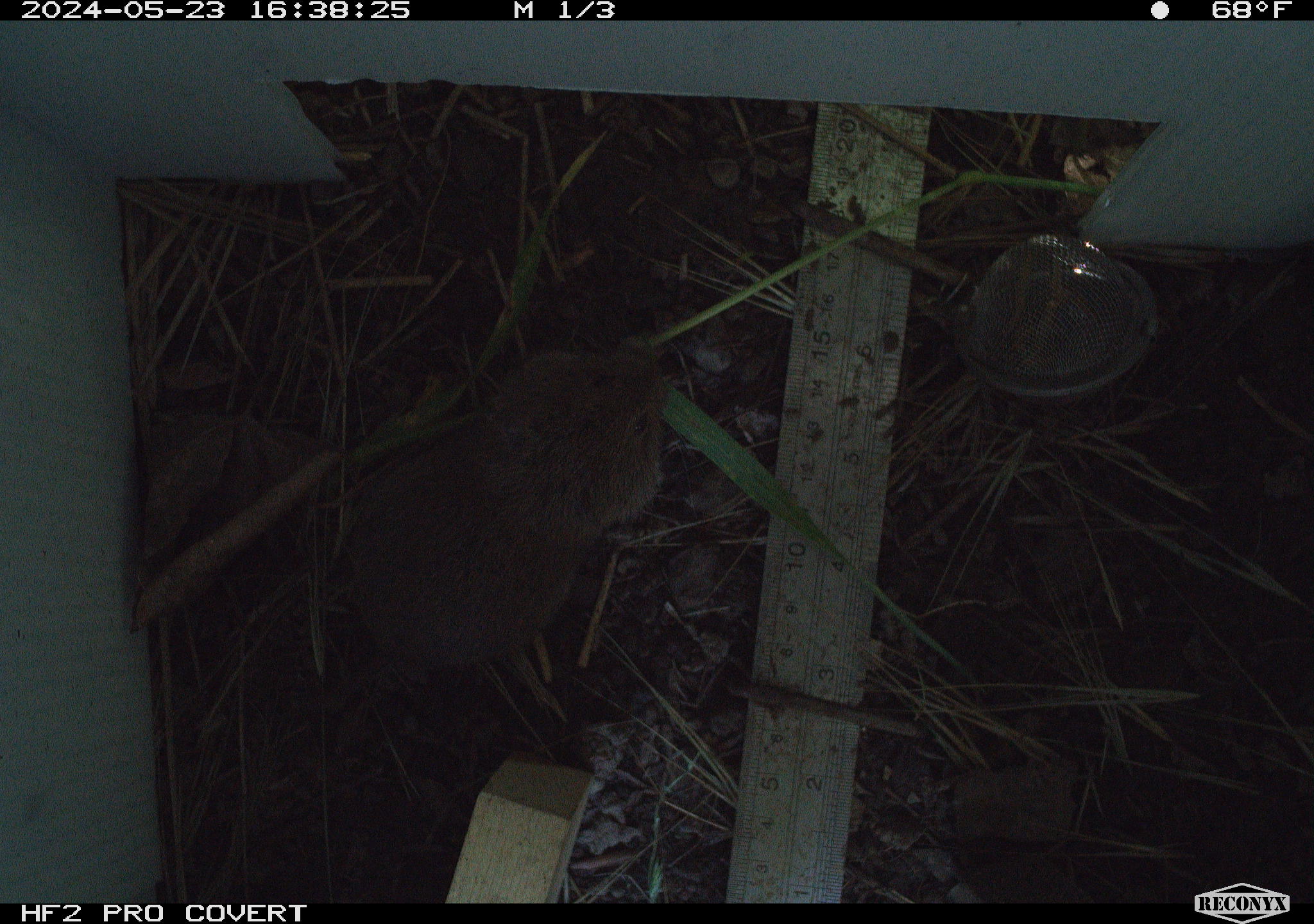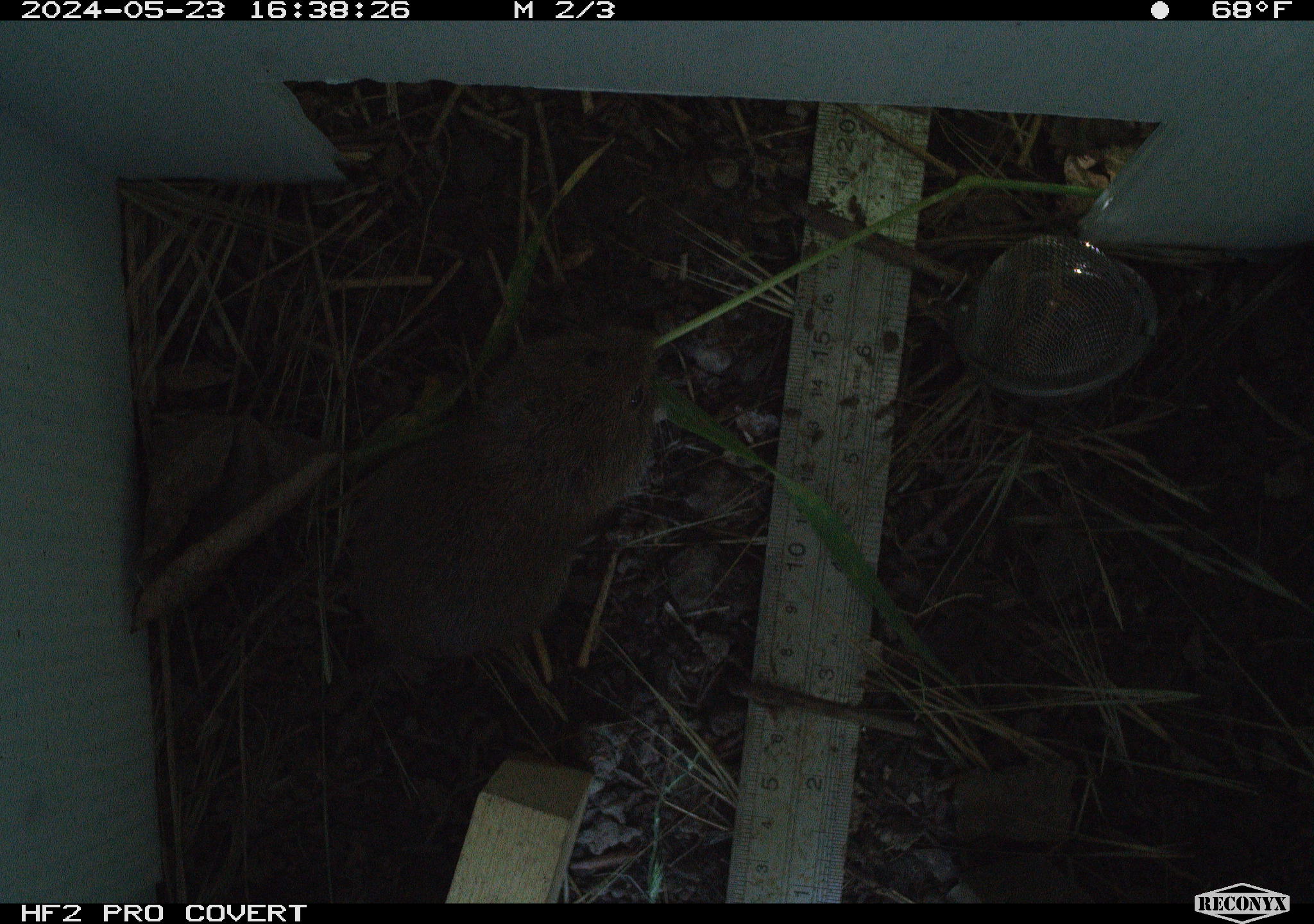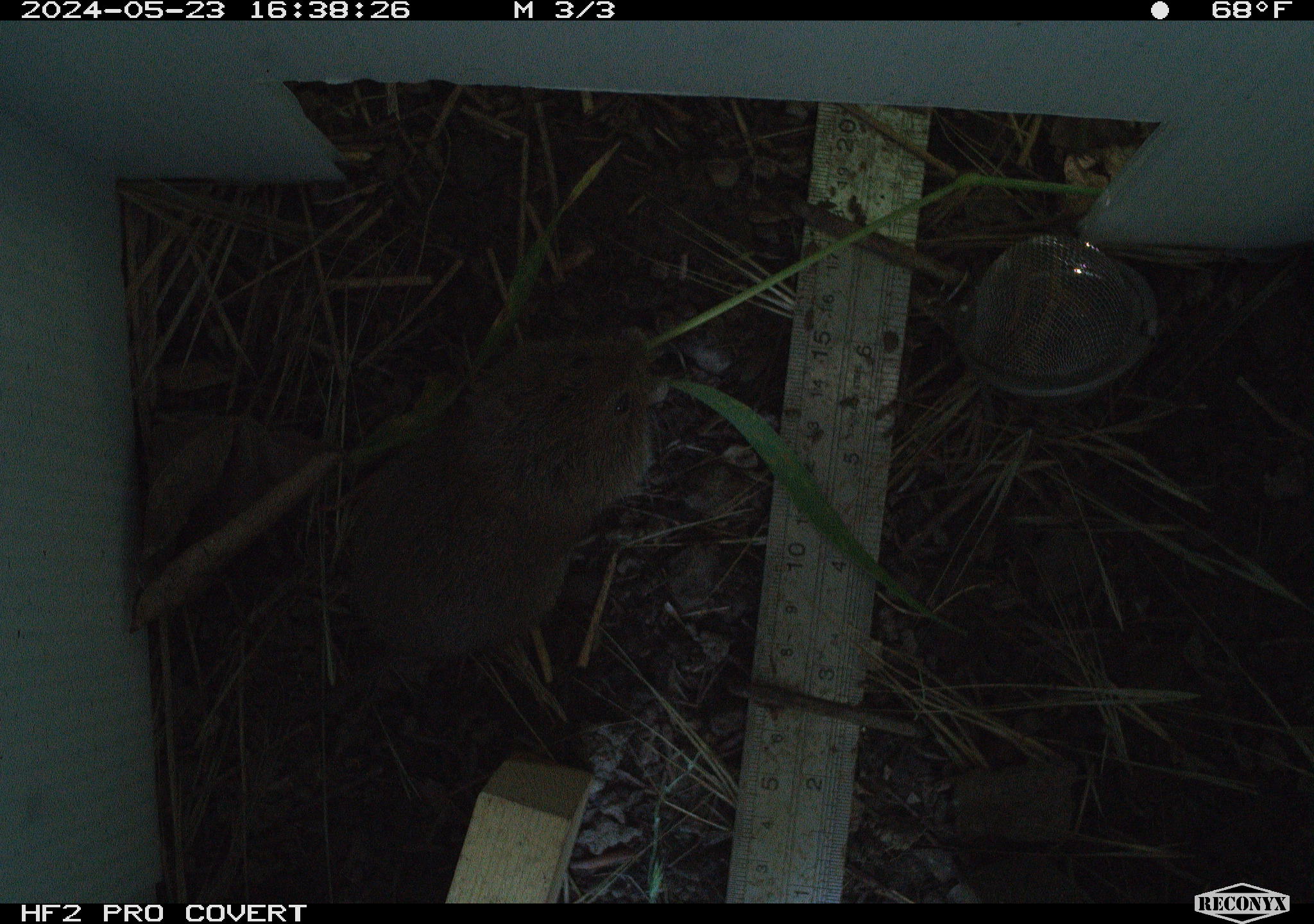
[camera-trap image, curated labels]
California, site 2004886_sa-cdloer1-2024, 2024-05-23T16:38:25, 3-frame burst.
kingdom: Animalia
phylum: Chordata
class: Mammalia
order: Rodentia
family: Cricetidae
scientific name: Arvicolinae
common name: voles, lemmings, and muskrats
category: arvicolinae subfamily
Arvicolinae subfamily (voles, lemmings, and muskrats) (Arvicolinae).